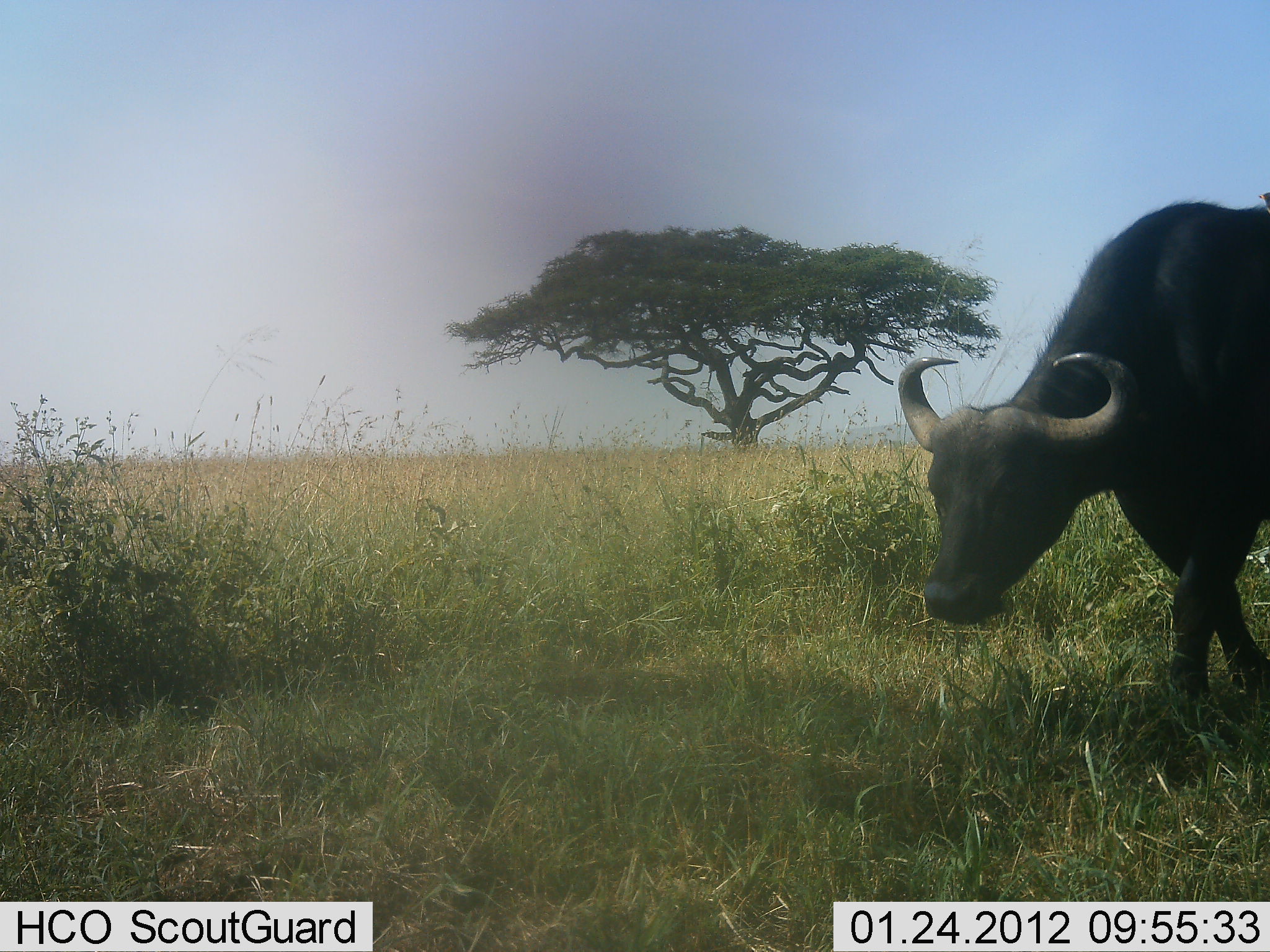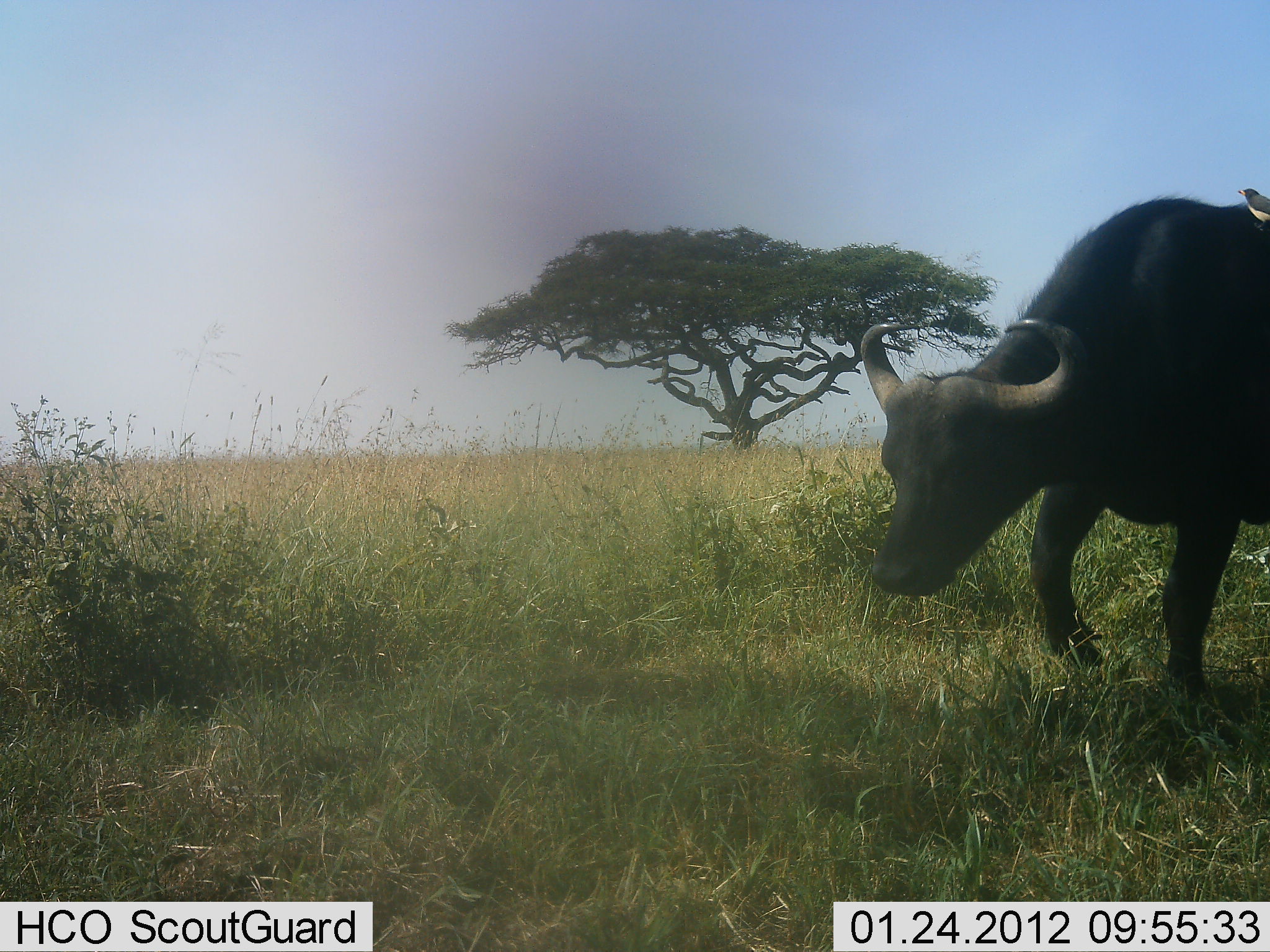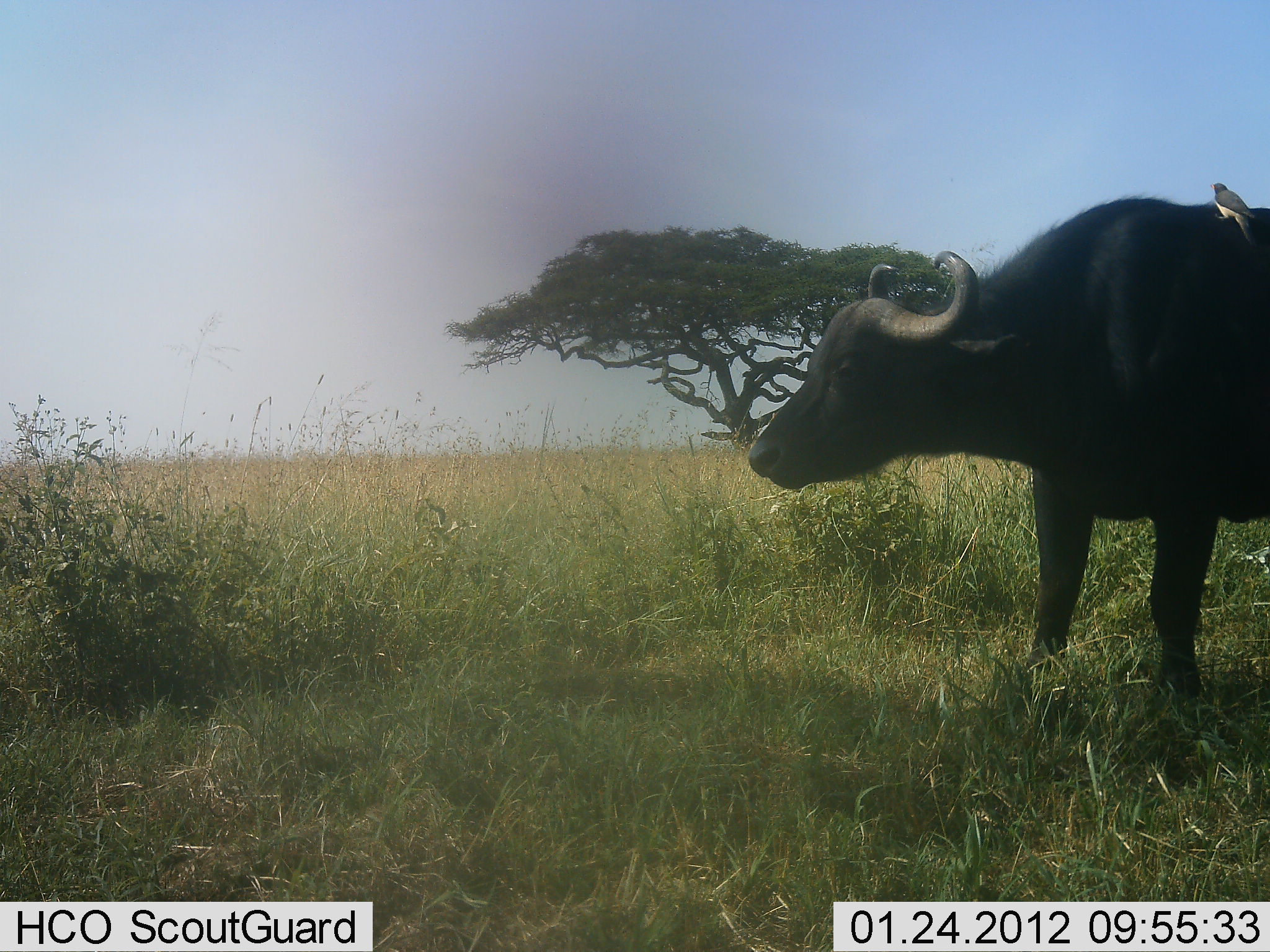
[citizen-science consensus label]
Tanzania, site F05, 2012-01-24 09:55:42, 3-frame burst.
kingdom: Animalia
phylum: Chordata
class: Mammalia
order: Artiodactyla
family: Bovidae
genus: Syncerus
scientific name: Syncerus caffer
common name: cape buffalo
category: buffalo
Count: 1.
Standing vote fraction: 25%.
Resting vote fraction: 0%.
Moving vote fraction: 71%.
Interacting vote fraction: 4%.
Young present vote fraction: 0%.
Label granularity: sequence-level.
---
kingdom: Animalia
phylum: Chordata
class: Aves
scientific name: Aves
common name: bird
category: otherbird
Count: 1.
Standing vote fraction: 67%.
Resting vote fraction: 17%.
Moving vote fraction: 0%.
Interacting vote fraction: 17%.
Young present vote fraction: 0%.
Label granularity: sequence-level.